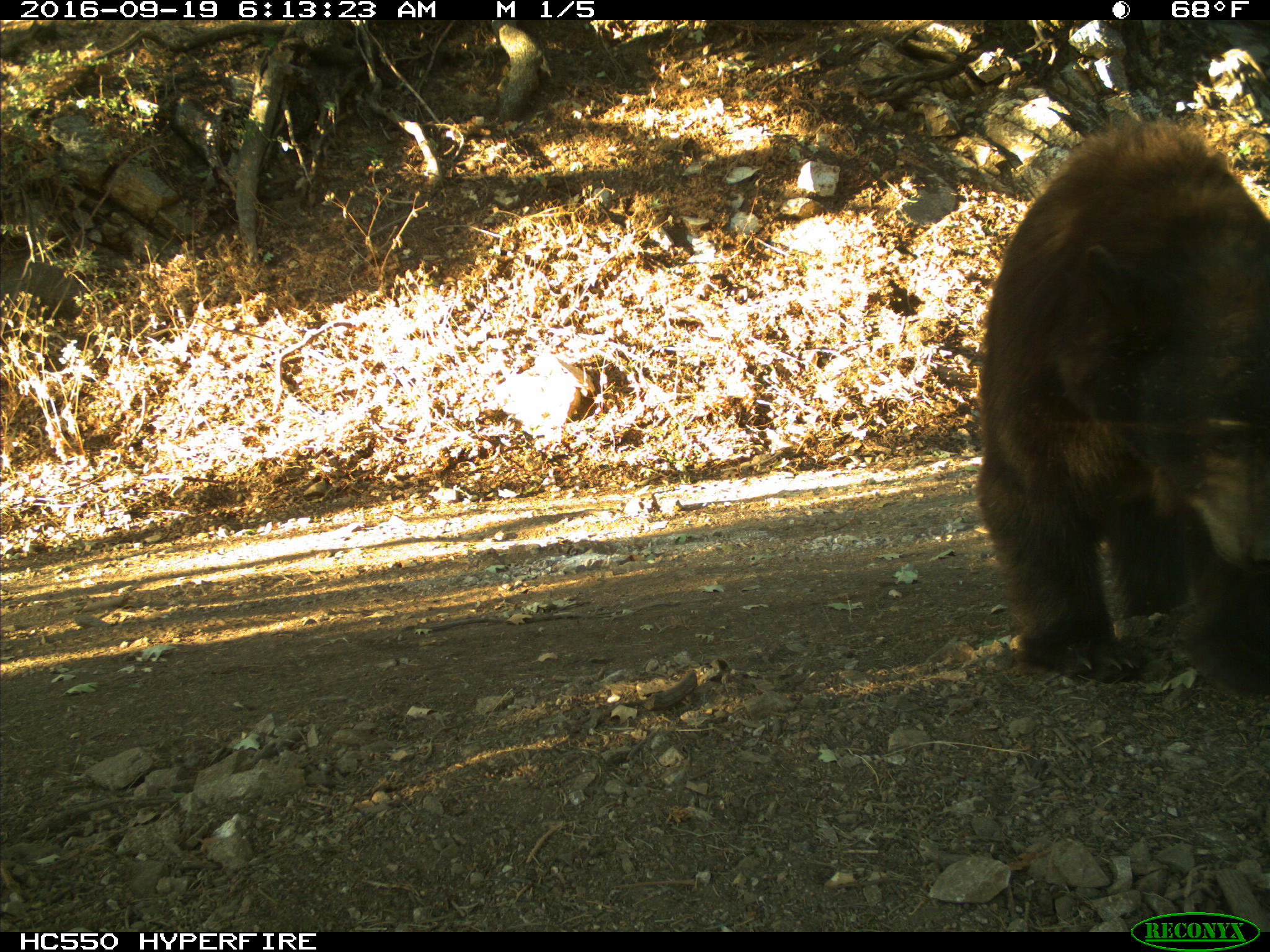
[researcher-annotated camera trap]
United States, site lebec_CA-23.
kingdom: Animalia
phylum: Chordata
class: Mammalia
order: Carnivora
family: Ursidae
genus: Ursus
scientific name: Ursus americanus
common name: american black bear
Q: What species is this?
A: Ursus americanus (american black bear).